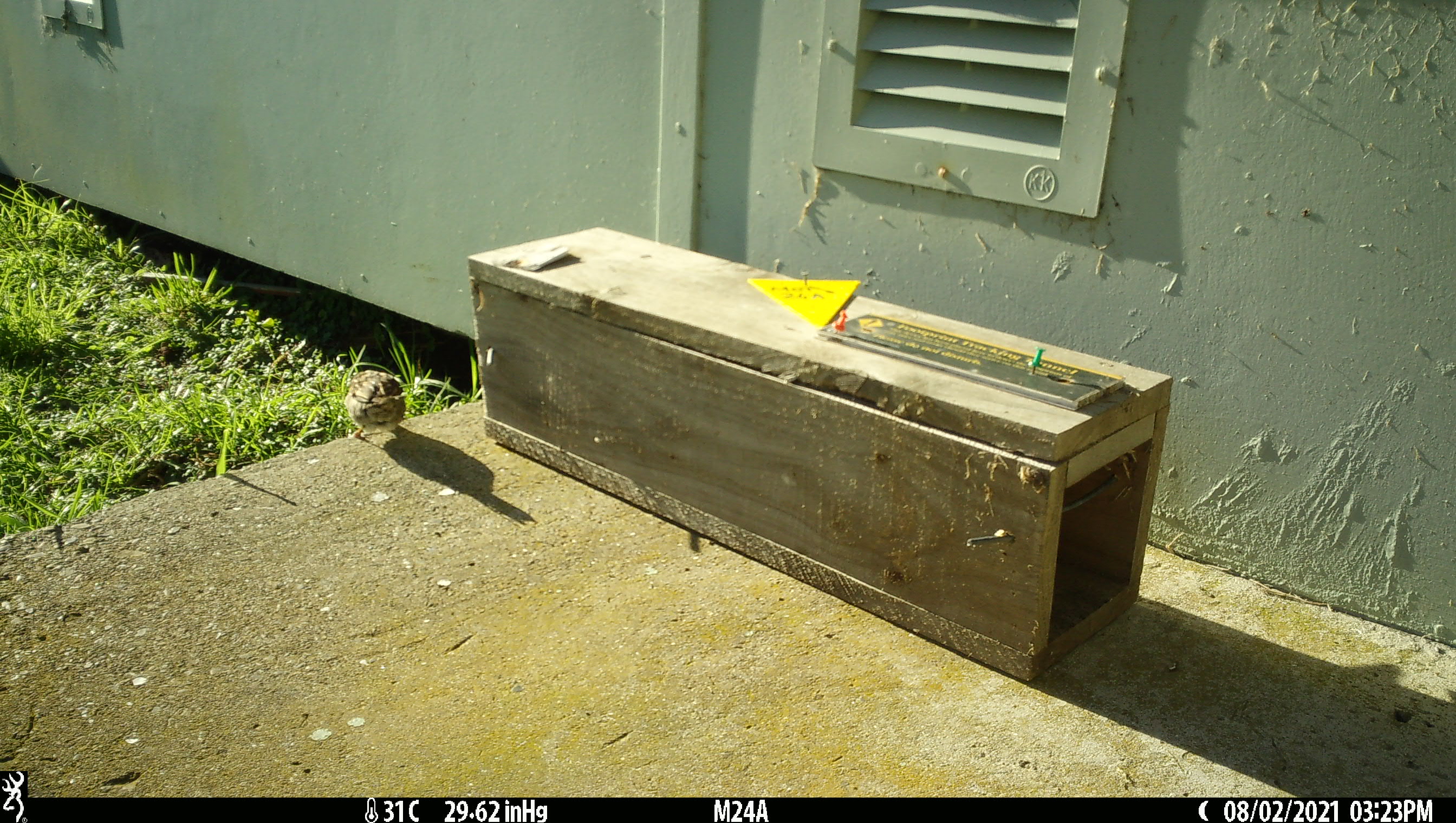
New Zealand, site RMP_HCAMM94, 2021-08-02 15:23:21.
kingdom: Animalia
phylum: Chordata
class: Aves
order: Passeriformes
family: Passeridae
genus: Passer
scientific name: Passer domesticus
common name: house sparrow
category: sparrow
Sparrow (house sparrow) (Passer domesticus).